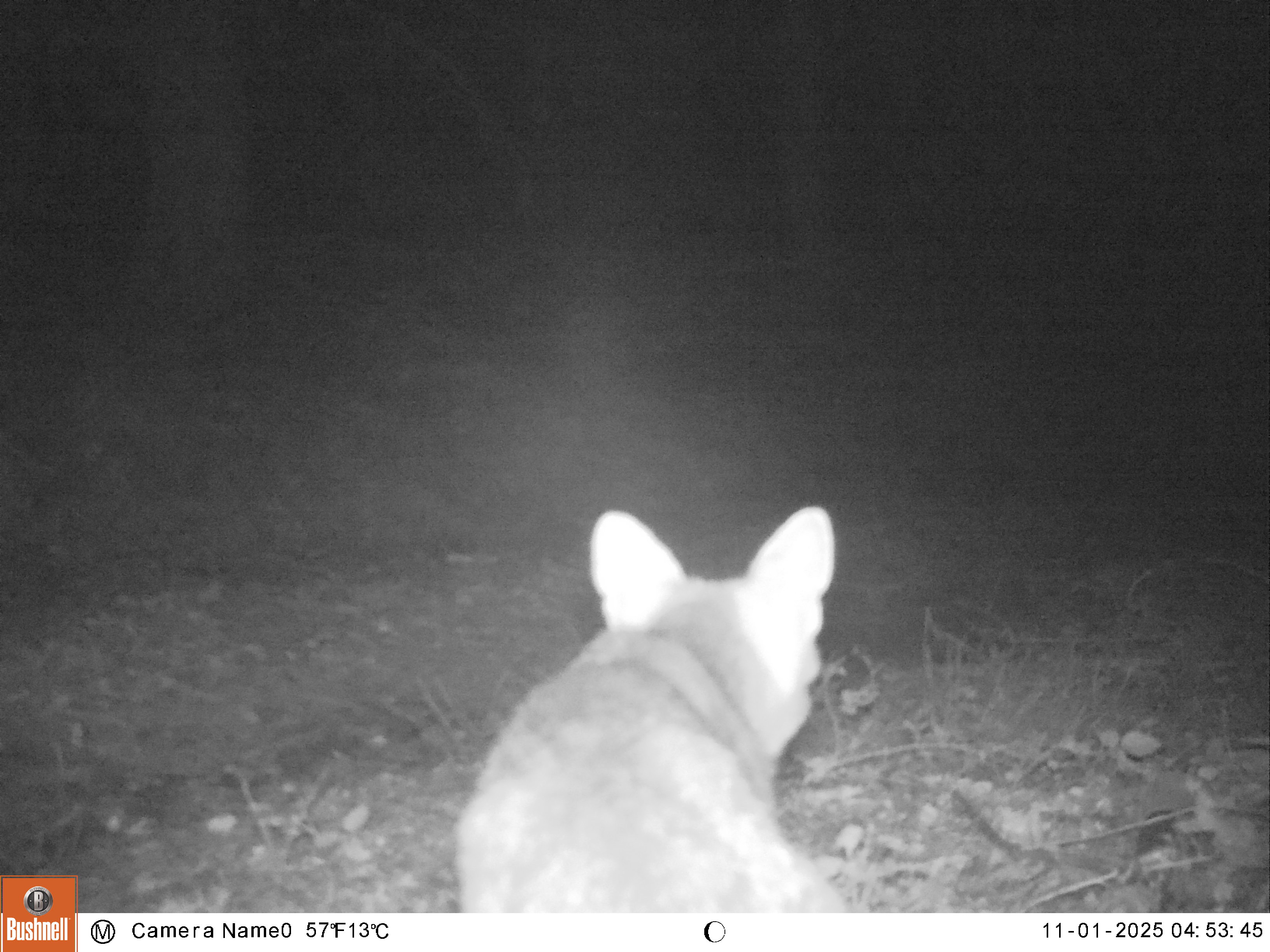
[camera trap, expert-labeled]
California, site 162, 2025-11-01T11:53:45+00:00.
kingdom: Animalia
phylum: Chordata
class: Mammalia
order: Carnivora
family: Canidae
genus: Urocyon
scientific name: Urocyon cinereoargenteus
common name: gray fox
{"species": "gray fox (Urocyon cinereoargenteus)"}